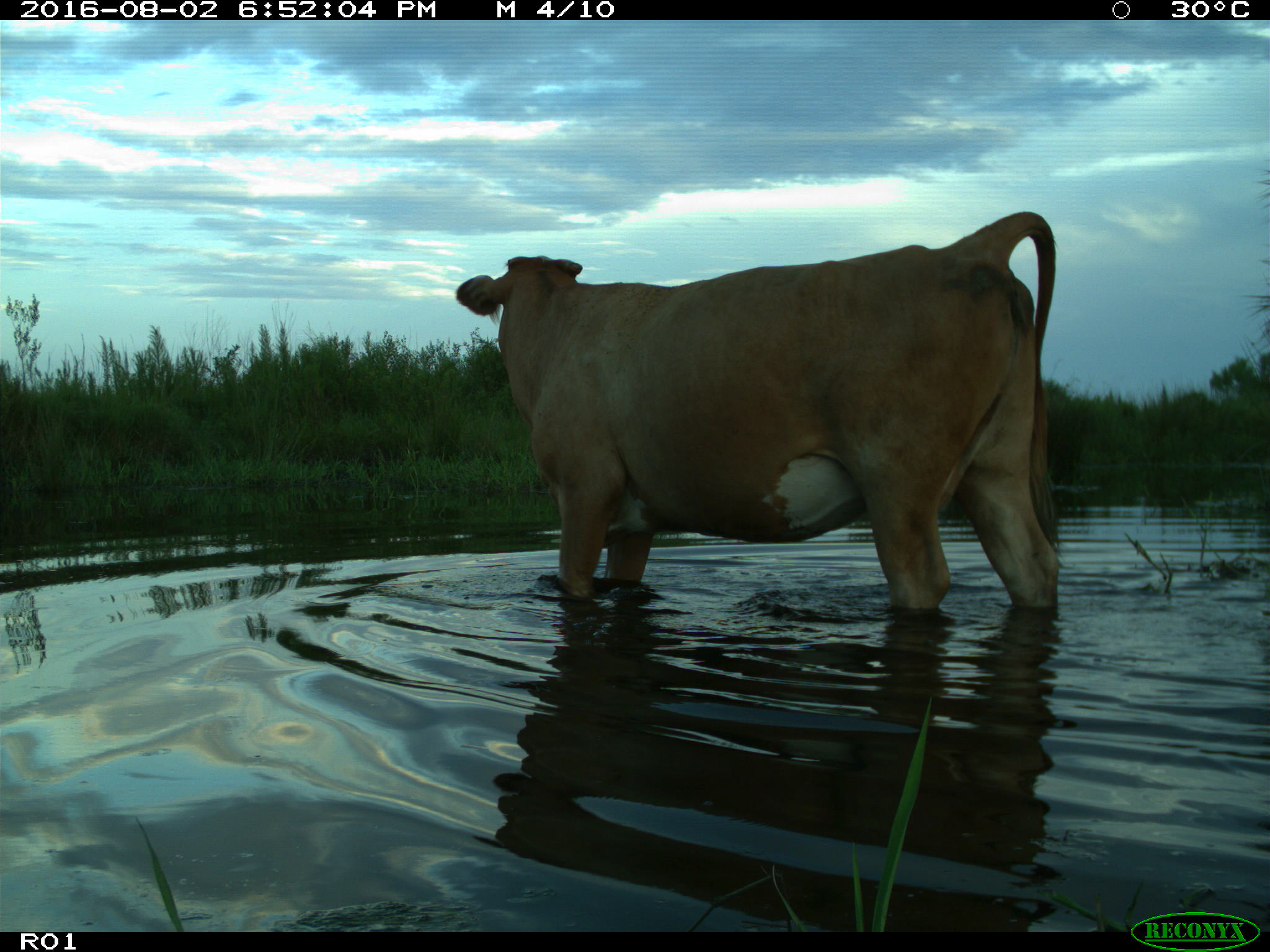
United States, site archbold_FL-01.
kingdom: Animalia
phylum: Chordata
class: Mammalia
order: Artiodactyla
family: Bovidae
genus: Bos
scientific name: Bos taurus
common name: domestic cow